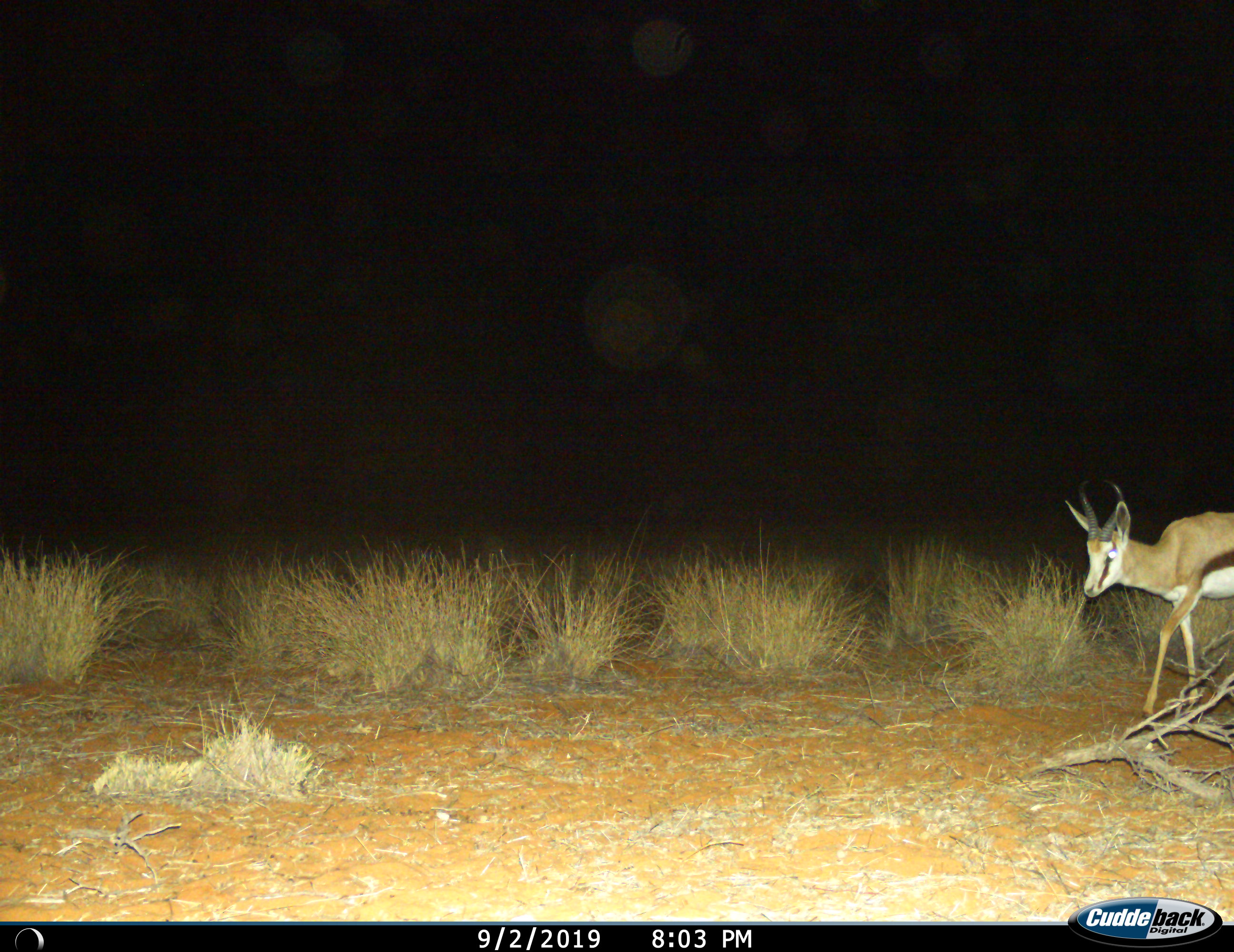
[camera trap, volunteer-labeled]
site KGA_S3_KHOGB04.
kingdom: Animalia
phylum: Chordata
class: Mammalia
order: Artiodactyla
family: Bovidae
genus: Antidorcas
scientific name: Antidorcas marsupialis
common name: springbok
Springbok (Antidorcas marsupialis), count 1. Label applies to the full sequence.